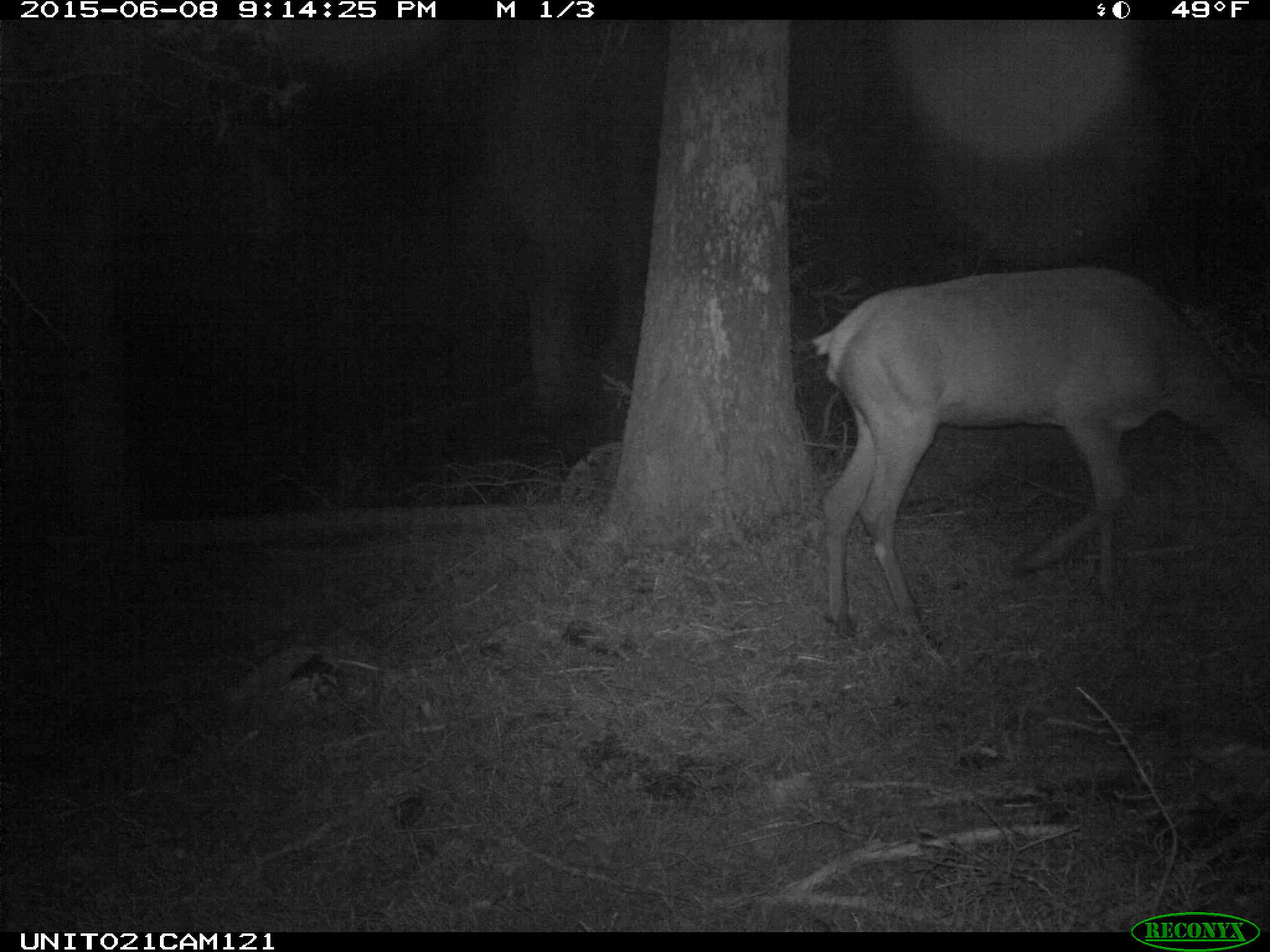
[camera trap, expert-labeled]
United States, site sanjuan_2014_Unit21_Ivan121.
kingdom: Animalia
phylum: Chordata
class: Mammalia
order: Artiodactyla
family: Cervidae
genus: Cervus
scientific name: Cervus elaphus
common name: red deer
Cervus elaphus (red deer).